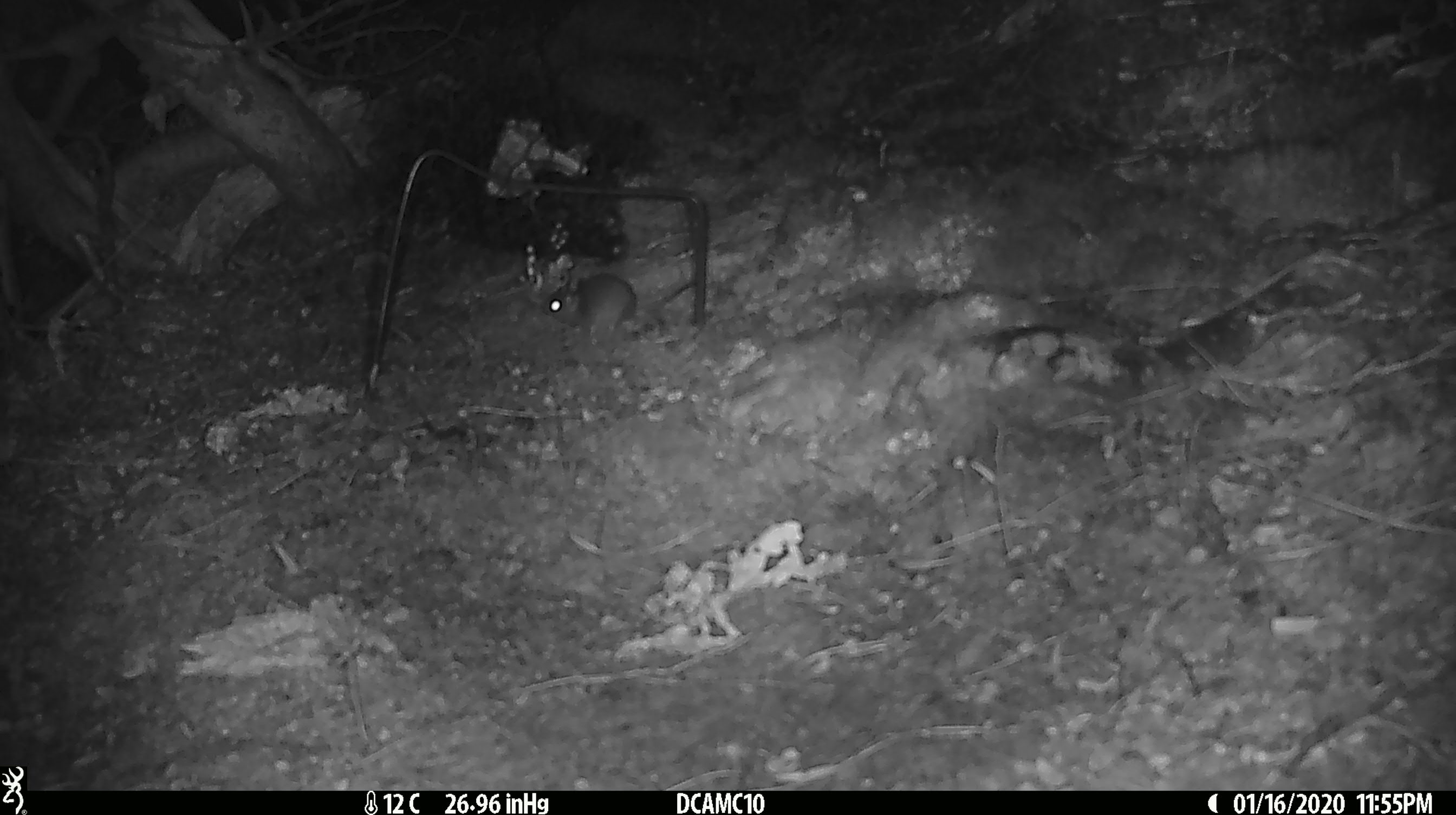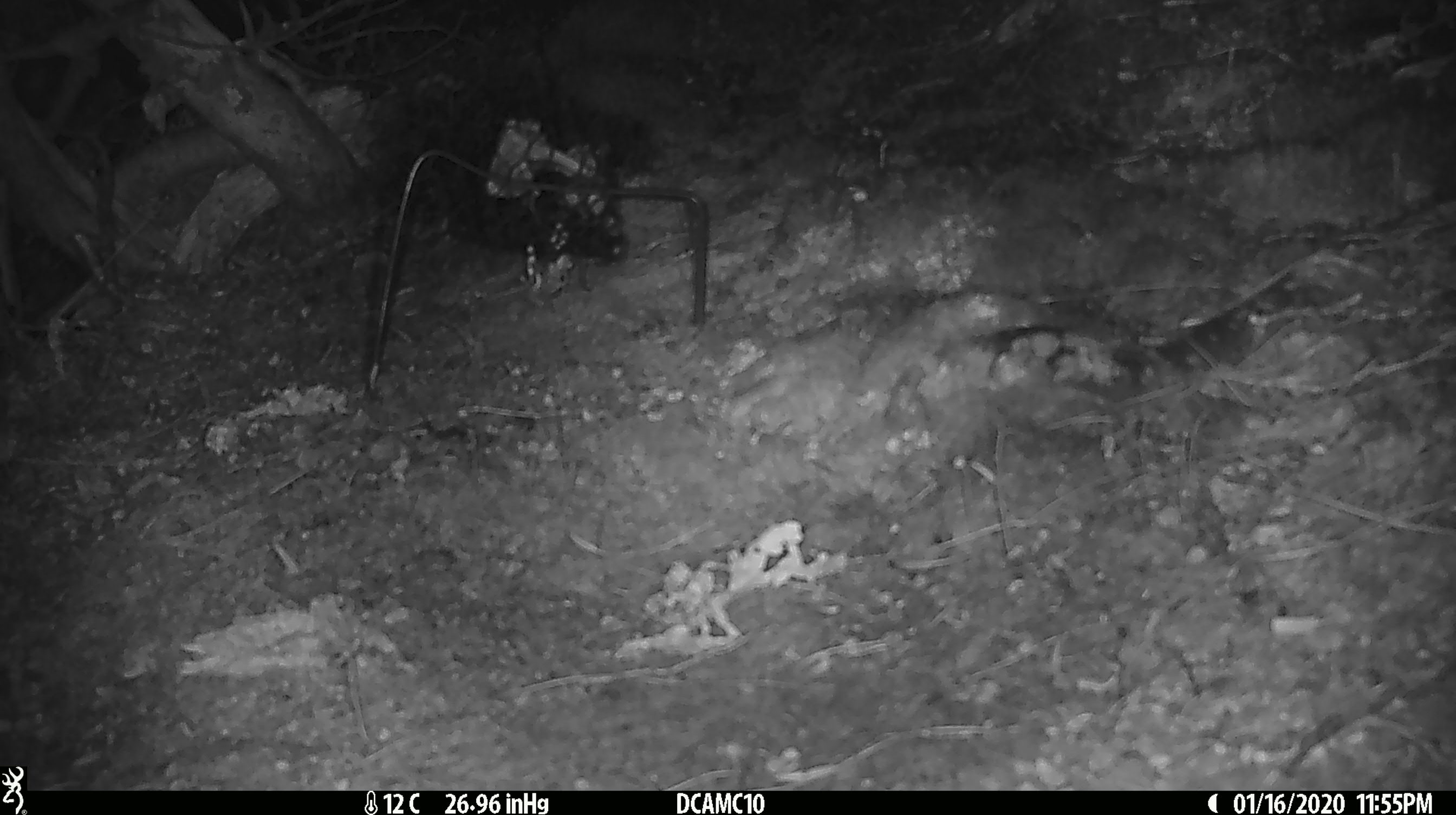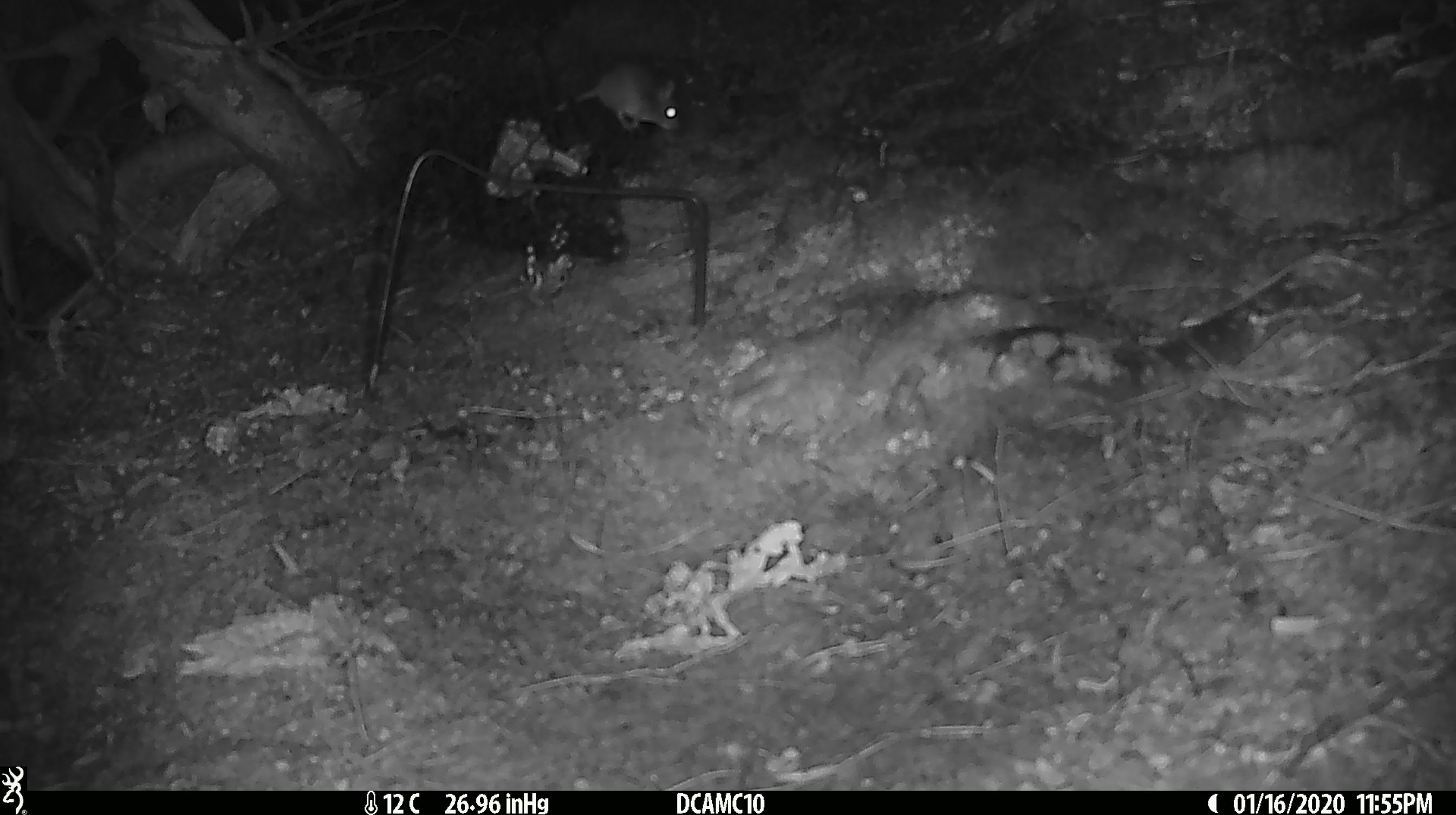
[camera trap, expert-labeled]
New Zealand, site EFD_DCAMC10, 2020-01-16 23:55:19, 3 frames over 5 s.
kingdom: Animalia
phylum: Chordata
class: Mammalia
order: Rodentia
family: Muridae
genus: Mus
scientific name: Mus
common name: mouse